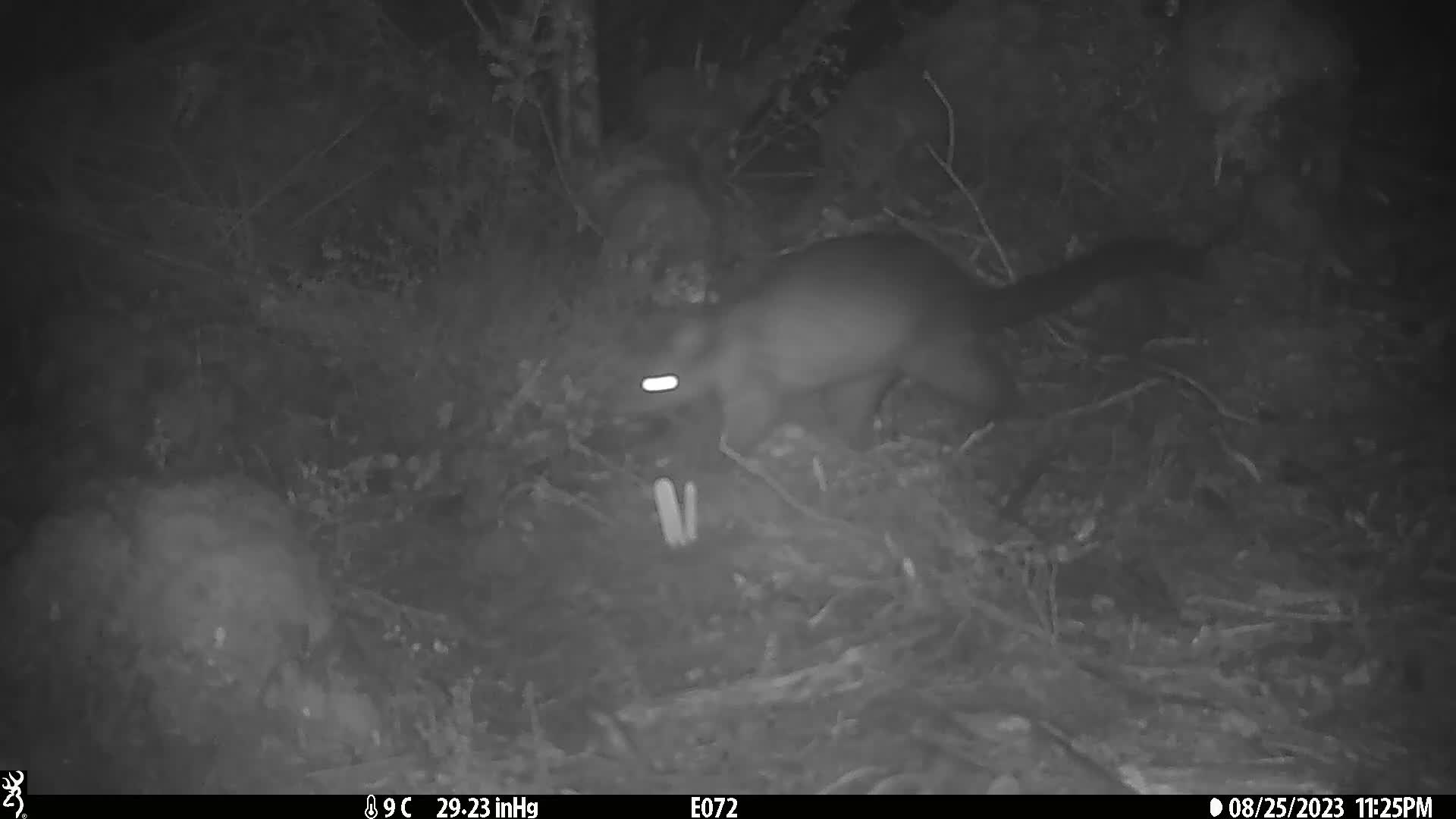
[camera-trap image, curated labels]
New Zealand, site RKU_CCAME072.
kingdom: Animalia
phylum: Chordata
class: Mammalia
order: Diprotodontia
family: Phalangeridae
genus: Trichosurus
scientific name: Trichosurus vulpecula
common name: common brushtail possum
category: possum